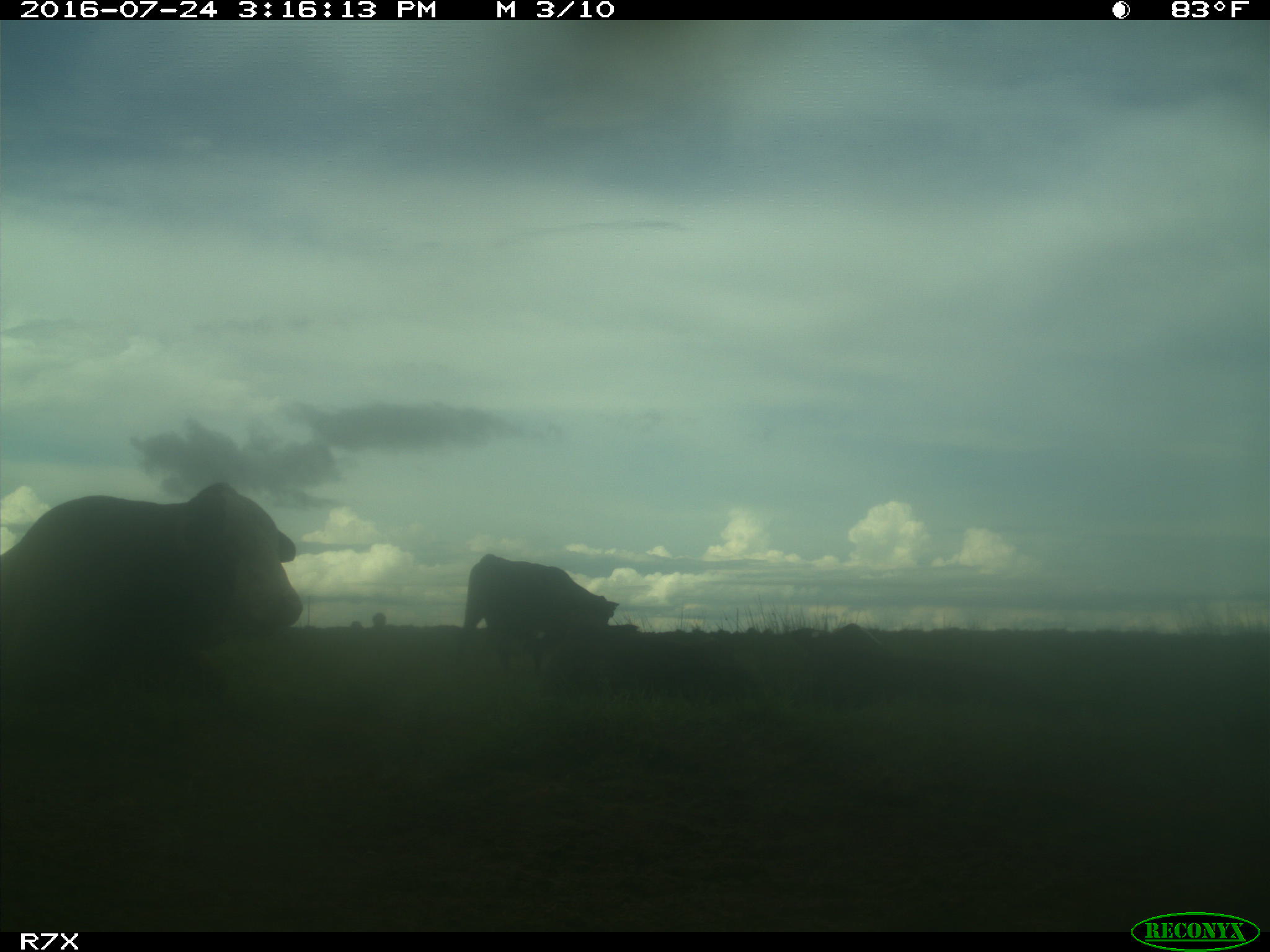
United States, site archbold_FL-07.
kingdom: Animalia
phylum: Chordata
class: Mammalia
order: Artiodactyla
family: Bovidae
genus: Bos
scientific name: Bos taurus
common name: domestic cow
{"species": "Bos taurus (domestic cow)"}